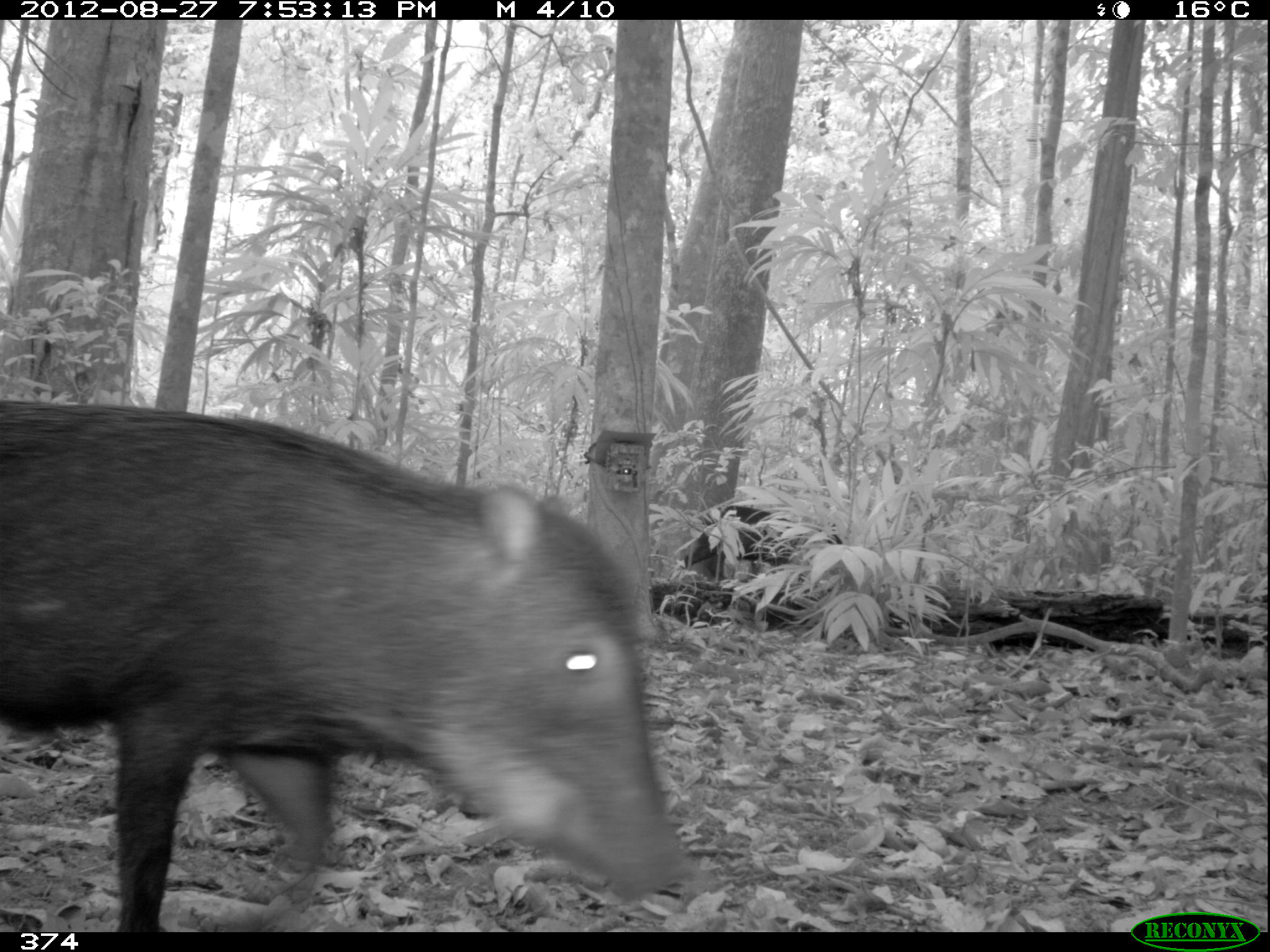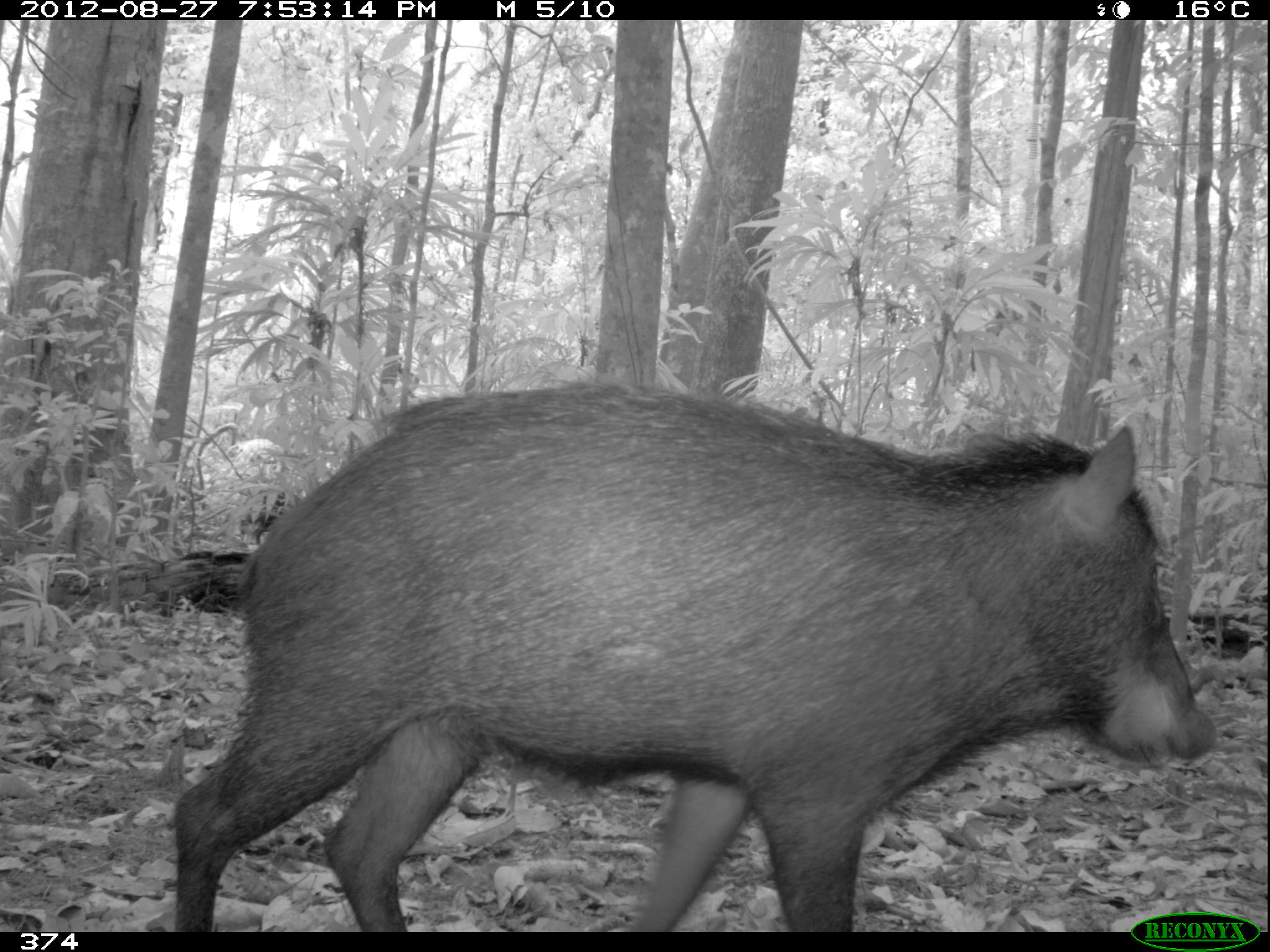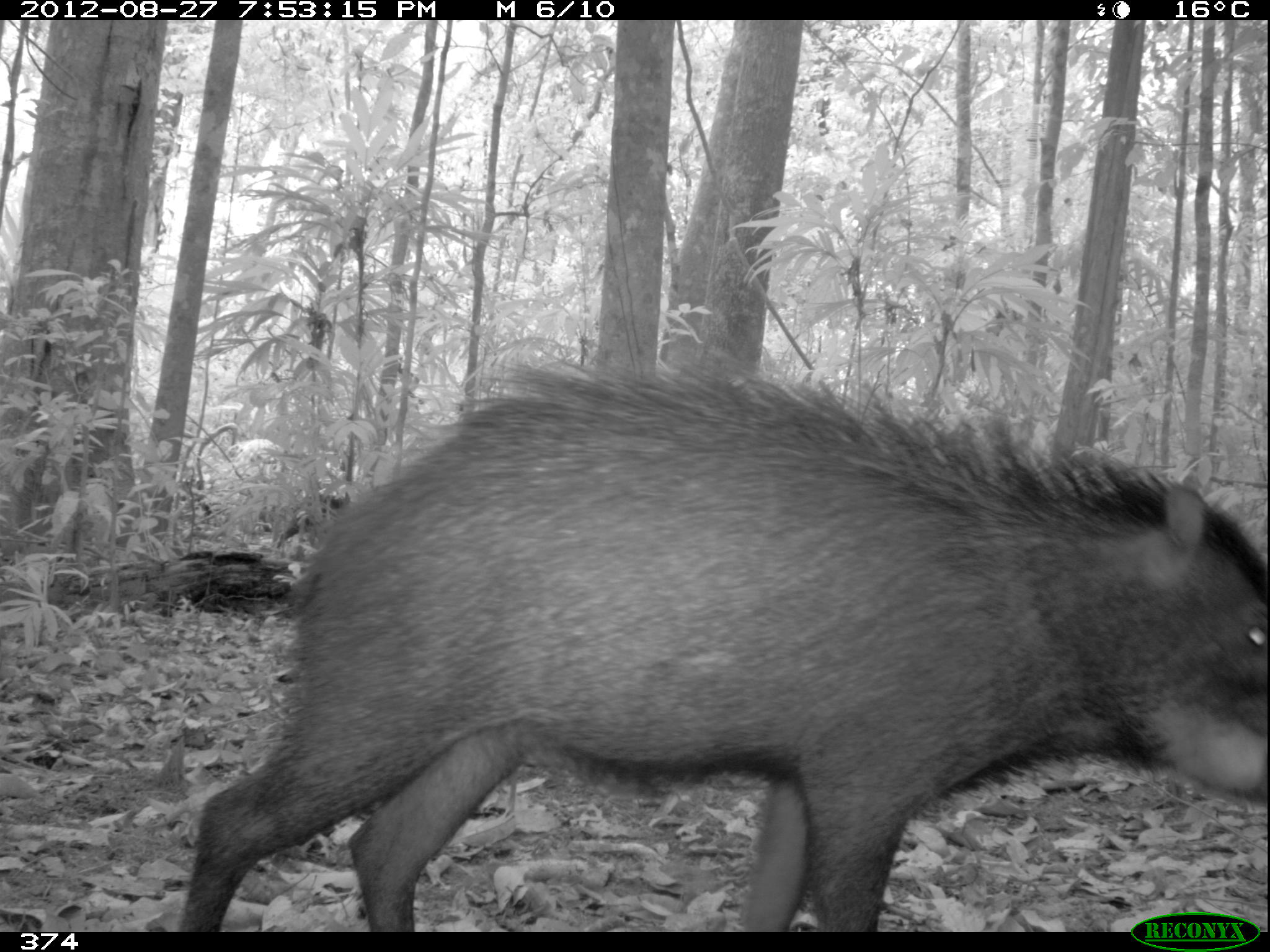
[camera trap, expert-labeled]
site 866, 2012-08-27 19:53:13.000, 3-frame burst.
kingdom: Animalia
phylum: Chordata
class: Mammalia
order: Artiodactyla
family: Tayassuidae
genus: Tayassu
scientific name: Tayassu pecari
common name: white-lipped peccary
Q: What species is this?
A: Tayassu pecari (white-lipped peccary).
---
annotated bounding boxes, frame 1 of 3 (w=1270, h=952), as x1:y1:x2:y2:
tayassu pecari: 0:393:697:928; 678:504:843:570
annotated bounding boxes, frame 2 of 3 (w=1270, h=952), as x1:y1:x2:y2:
tayassu pecari: 164:377:1219:928; 239:486:304:547